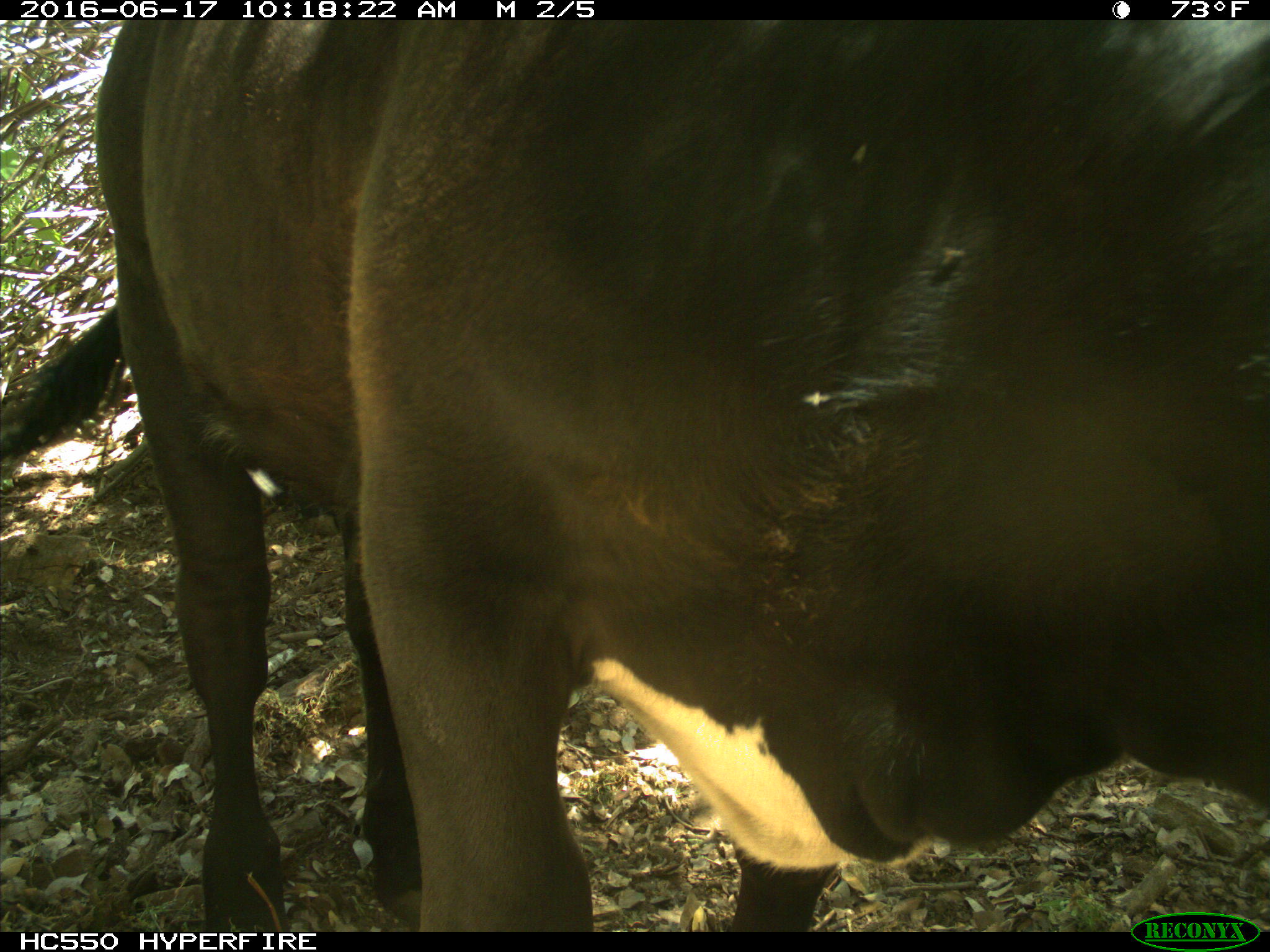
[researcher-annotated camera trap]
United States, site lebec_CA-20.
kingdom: Animalia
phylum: Chordata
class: Mammalia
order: Artiodactyla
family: Bovidae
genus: Bos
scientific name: Bos taurus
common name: domestic cow